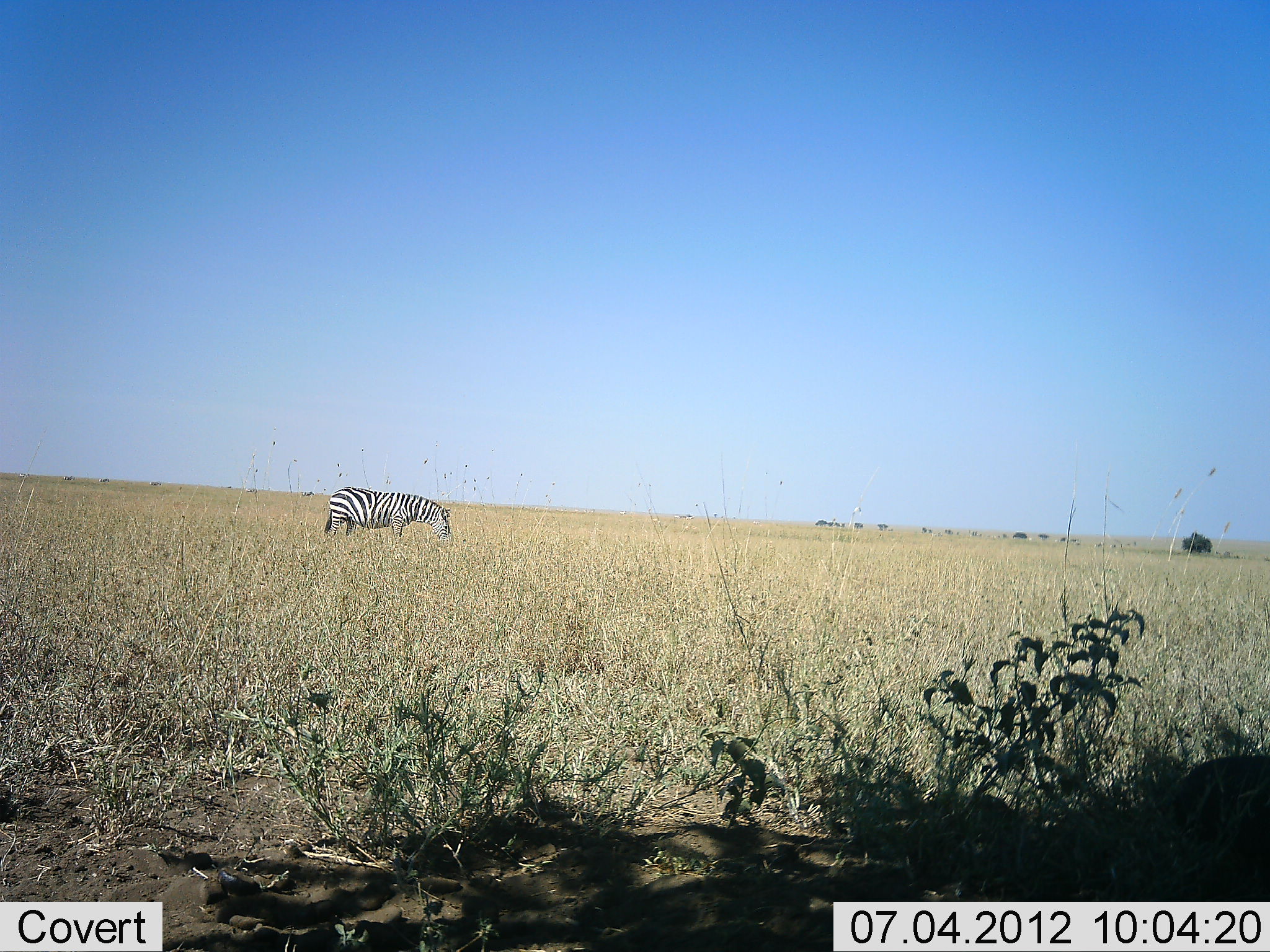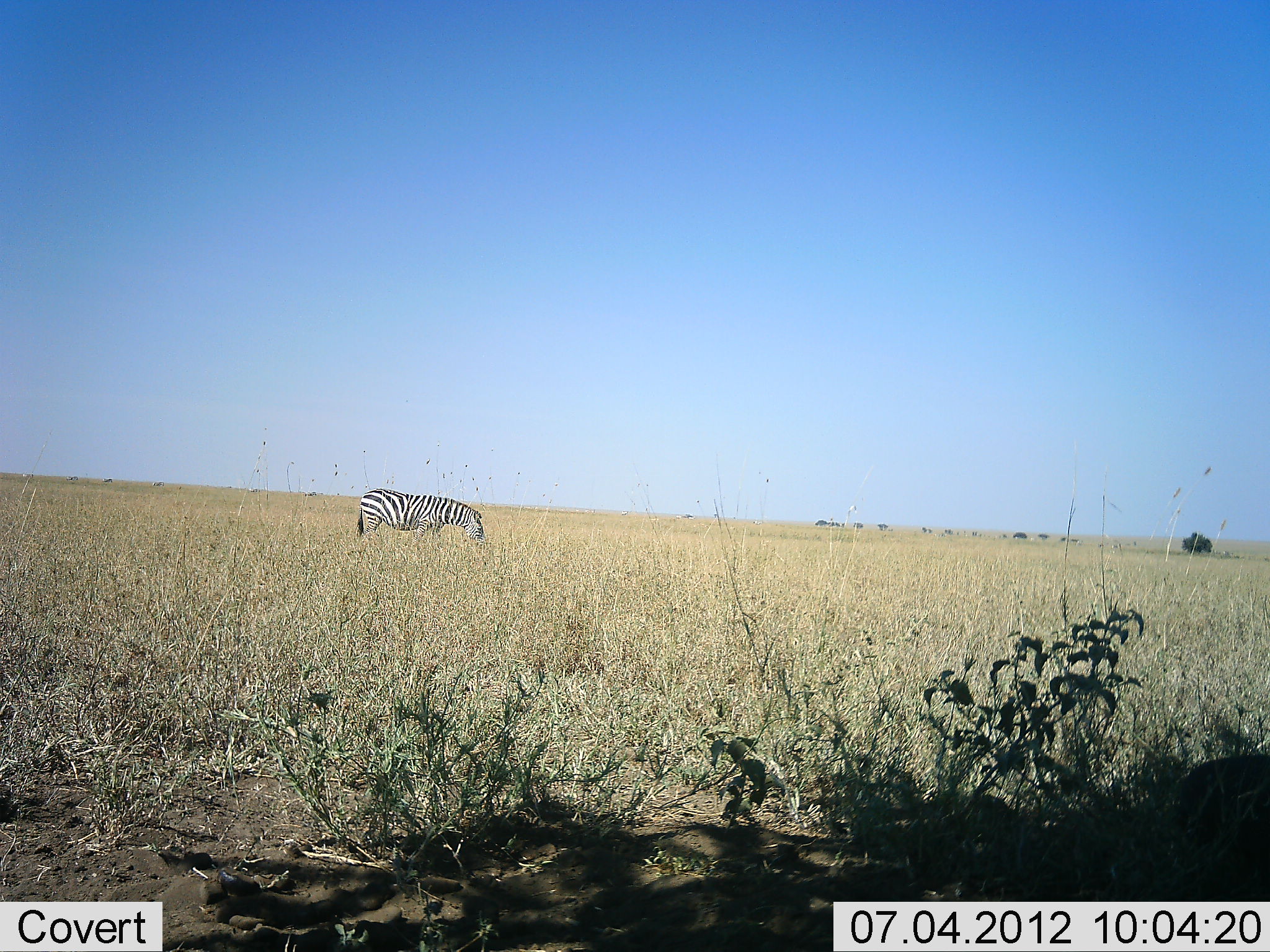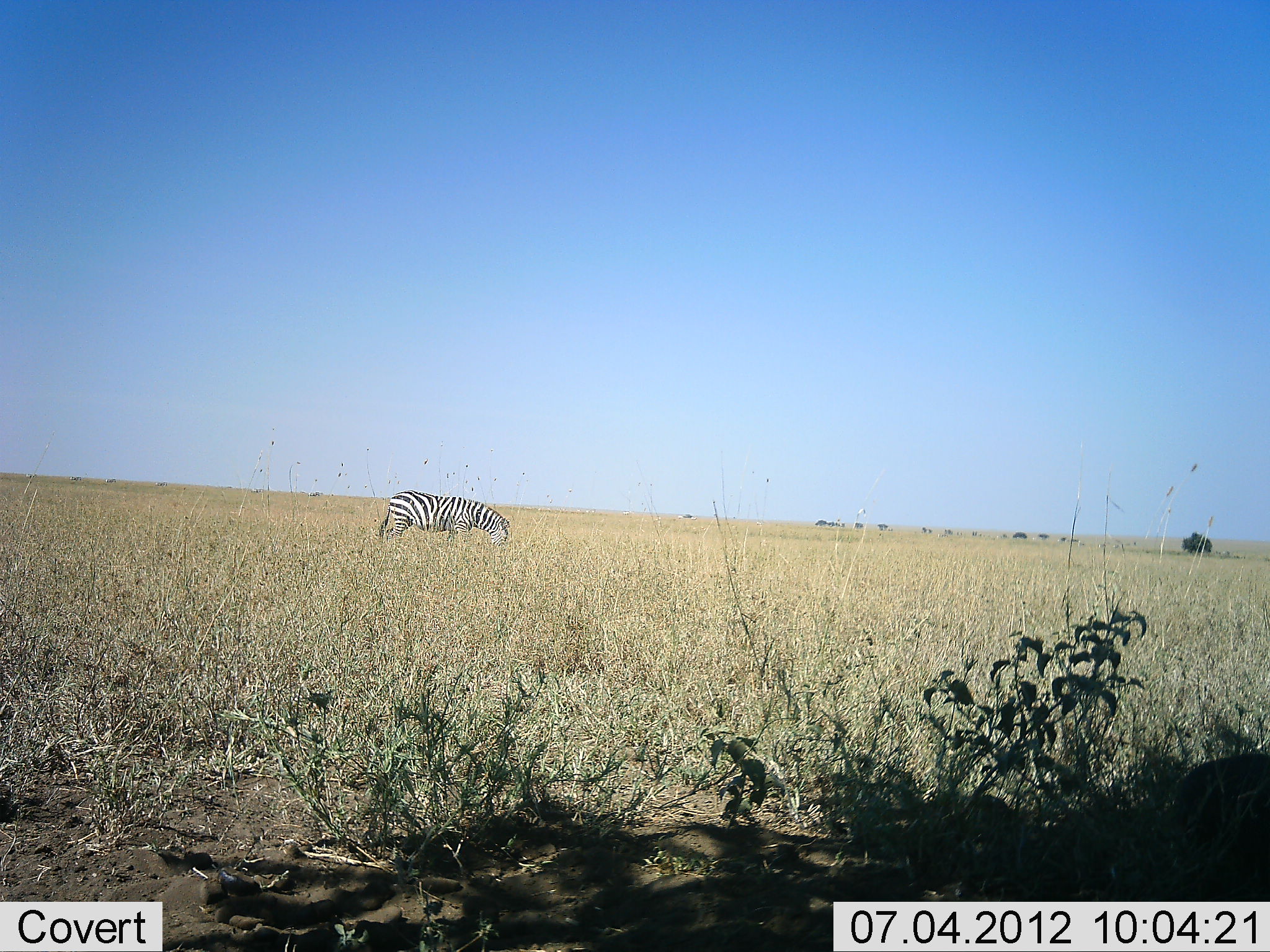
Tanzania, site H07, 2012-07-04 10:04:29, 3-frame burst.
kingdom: Animalia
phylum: Chordata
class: Mammalia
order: Perissodactyla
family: Equidae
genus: Equus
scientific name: Equus quagga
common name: plains zebra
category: zebra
Zebra (plains zebra) (Equus quagga), count 1. Behavior (volunteer vote fractions): standing 36%, resting 0%, moving 55%, interacting 0%. Young present (vote fraction): 0%. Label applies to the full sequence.